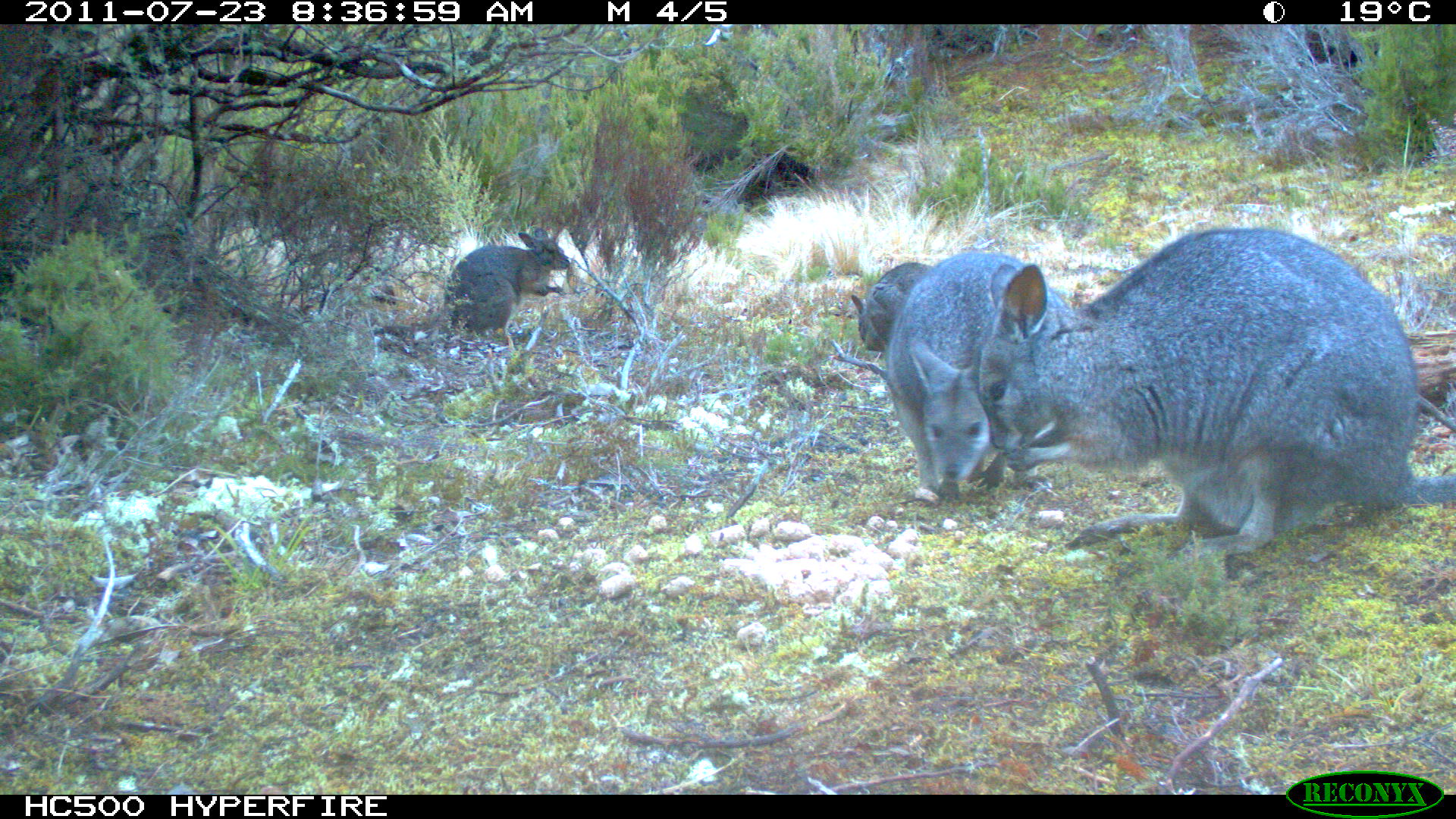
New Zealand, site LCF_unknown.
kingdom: Animalia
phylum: Chordata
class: Mammalia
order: Diprotodontia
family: Macropodidae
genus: Notamacropus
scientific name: Notamacropus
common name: wallaby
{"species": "wallaby (Notamacropus)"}